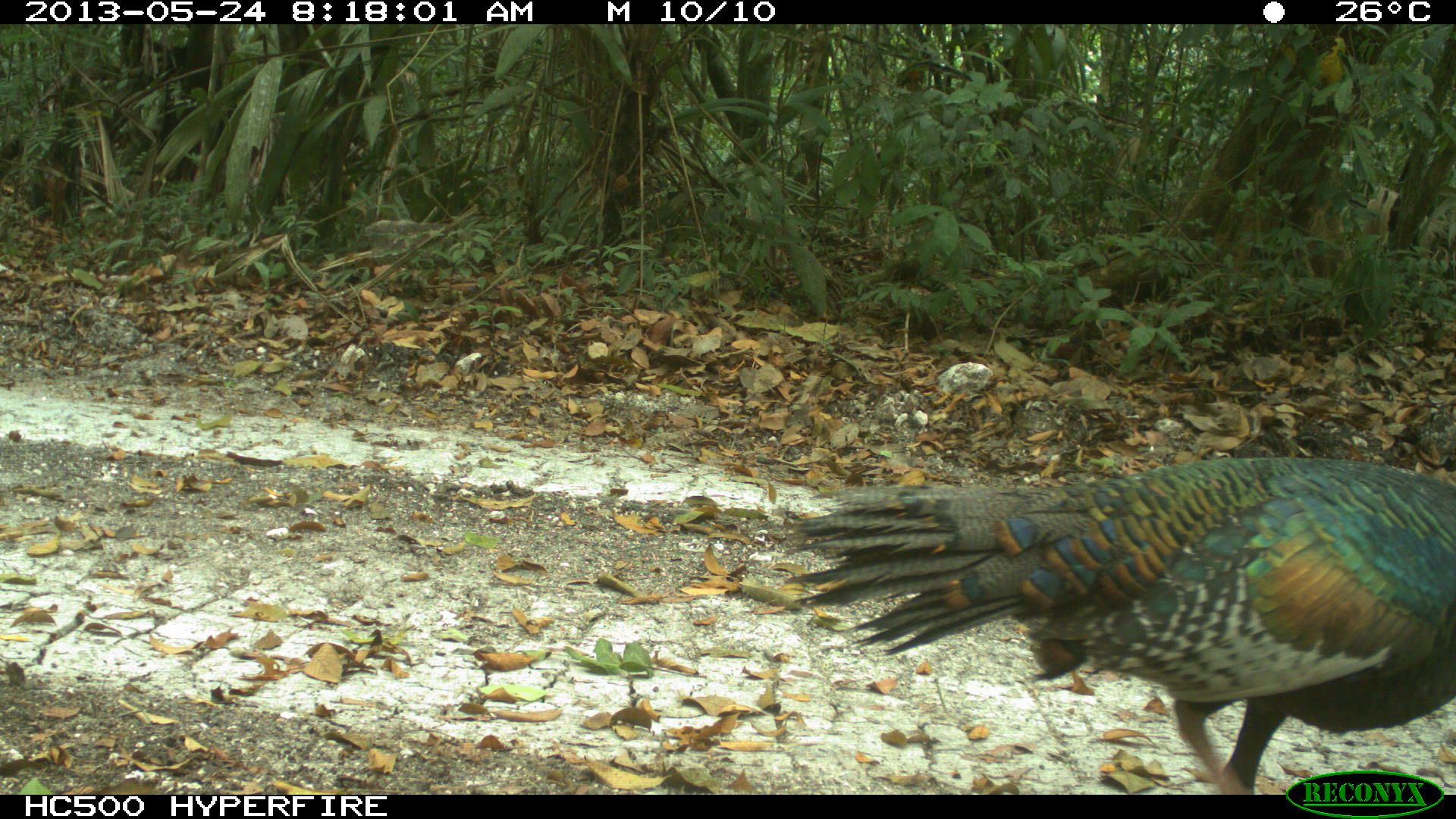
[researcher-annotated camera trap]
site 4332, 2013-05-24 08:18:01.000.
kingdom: Animalia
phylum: Chordata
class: Aves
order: Galliformes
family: Phasianidae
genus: Meleagris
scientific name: Meleagris ocellata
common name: ocellated turkey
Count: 3.